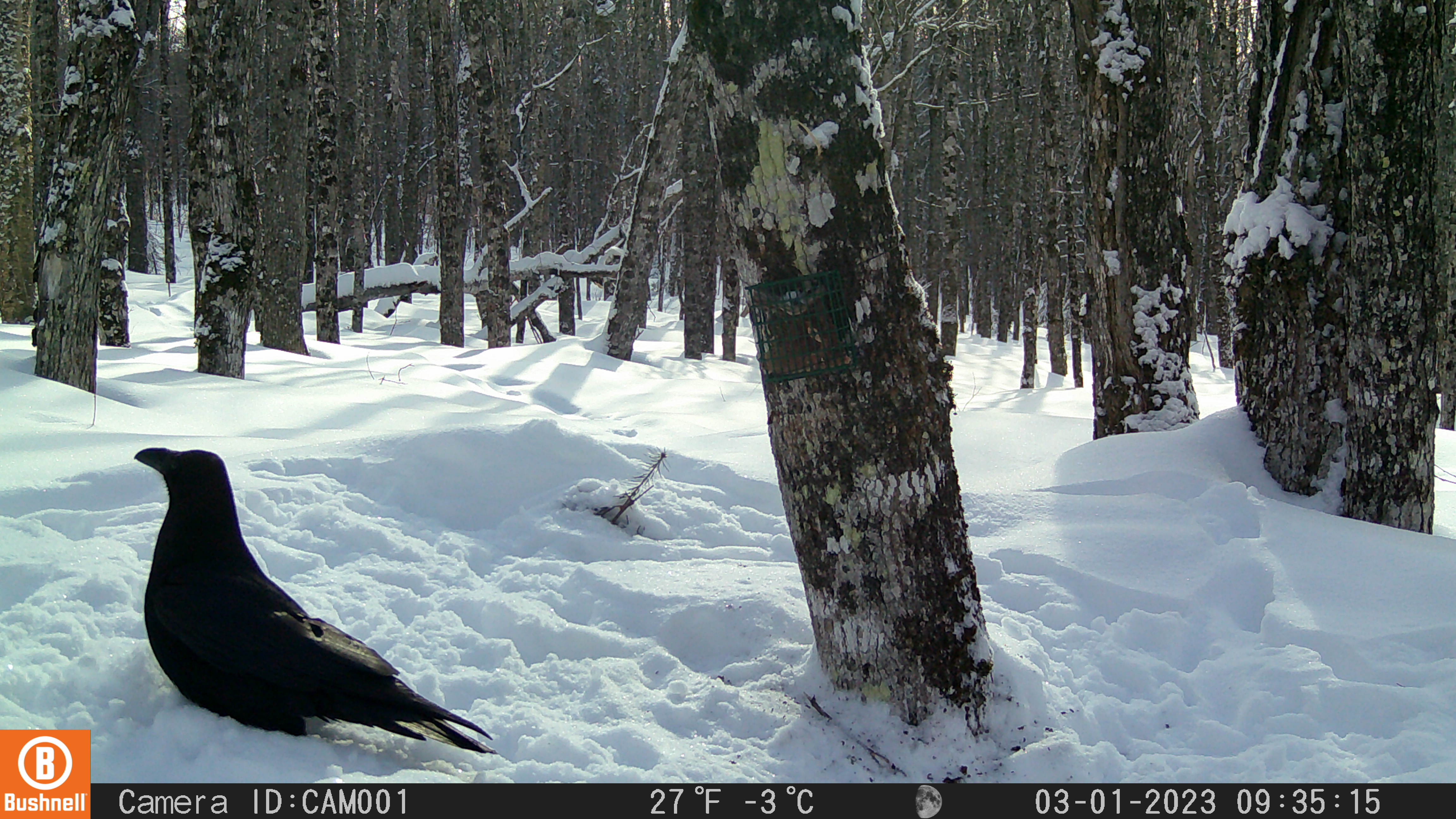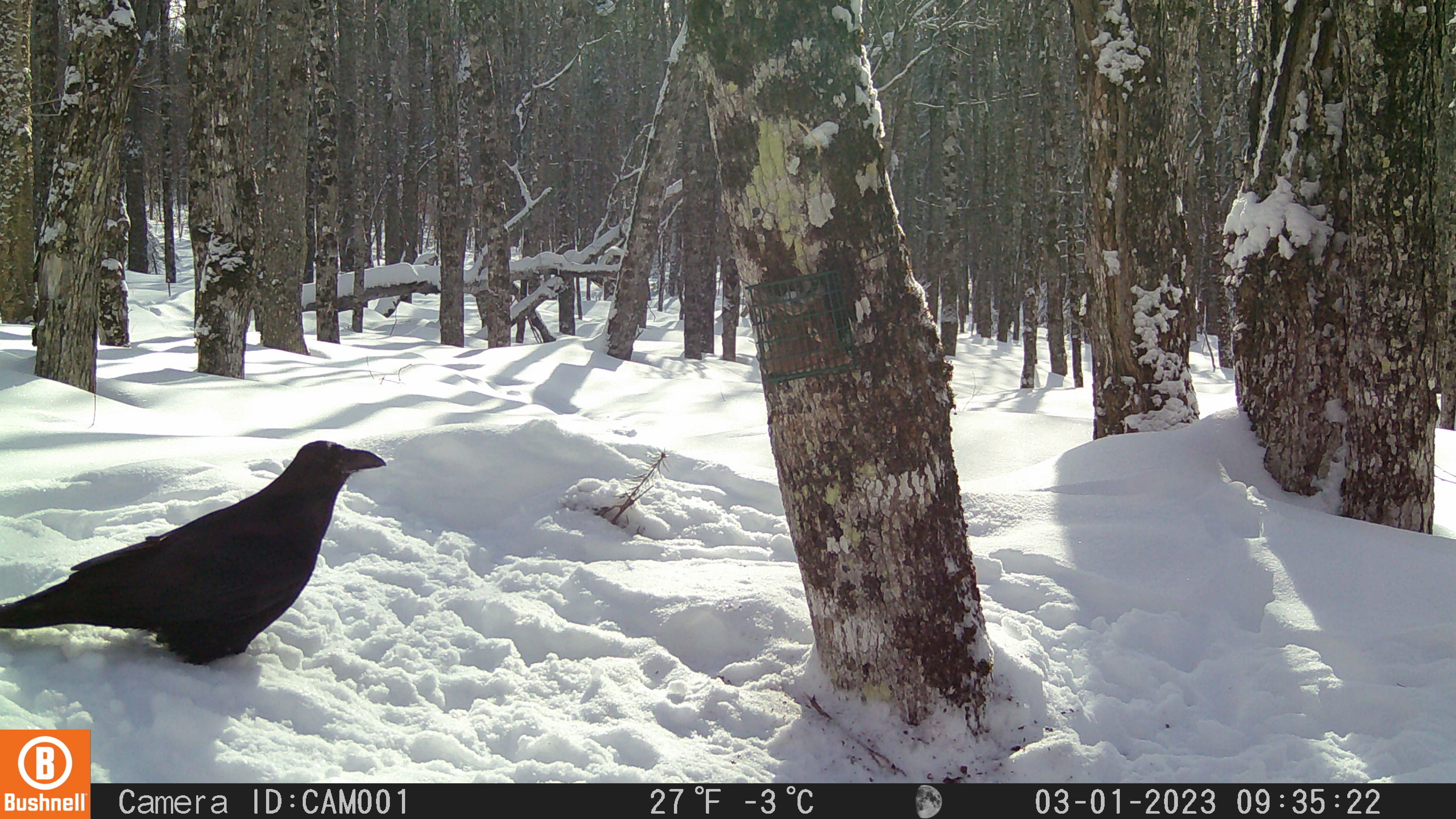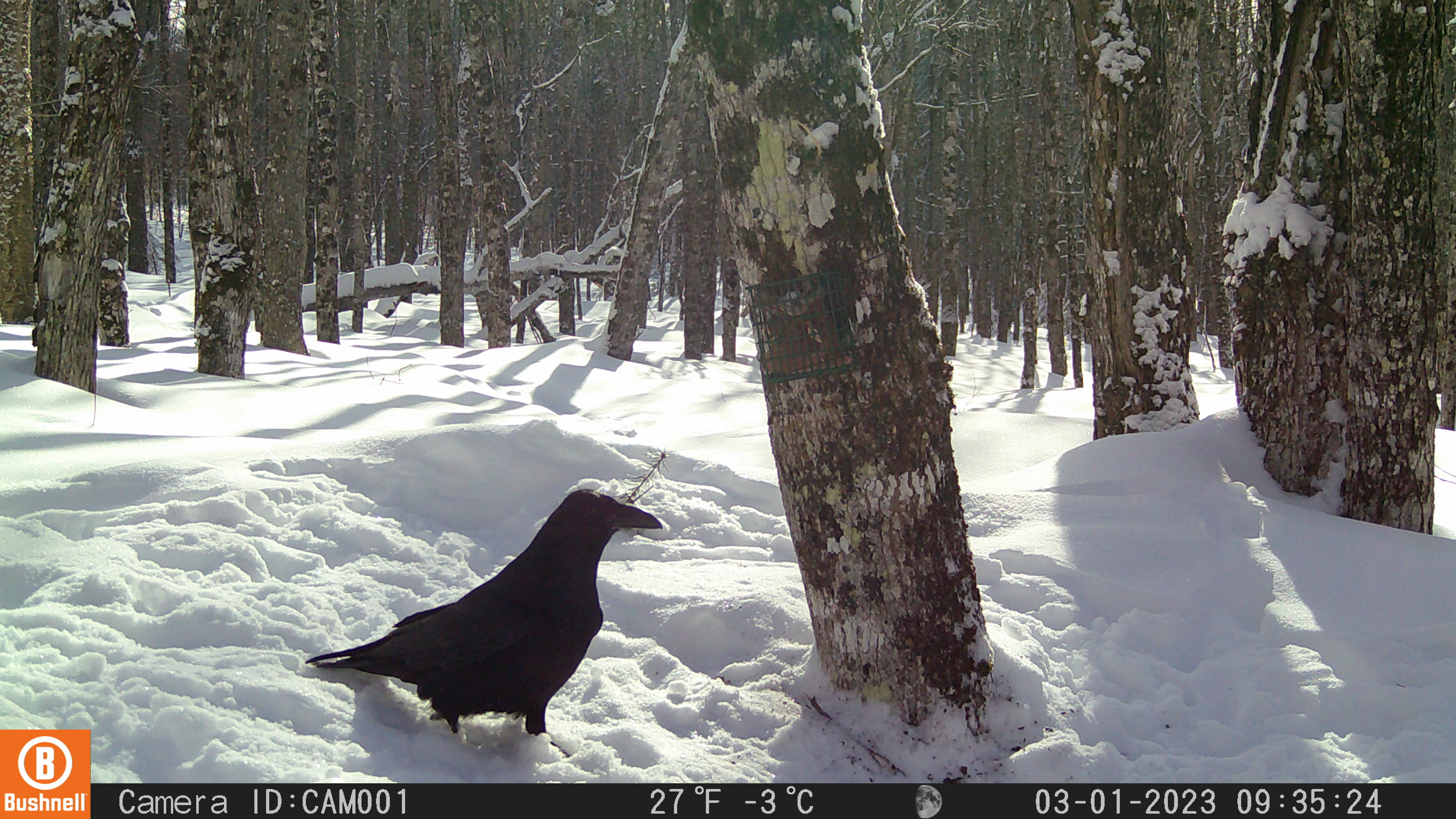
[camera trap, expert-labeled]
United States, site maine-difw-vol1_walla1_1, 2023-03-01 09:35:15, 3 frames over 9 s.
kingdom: Animalia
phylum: Chordata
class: Aves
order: Passeriformes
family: Corvidae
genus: Corvus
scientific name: Corvus corax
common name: common raven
Common raven (Corvus corax).